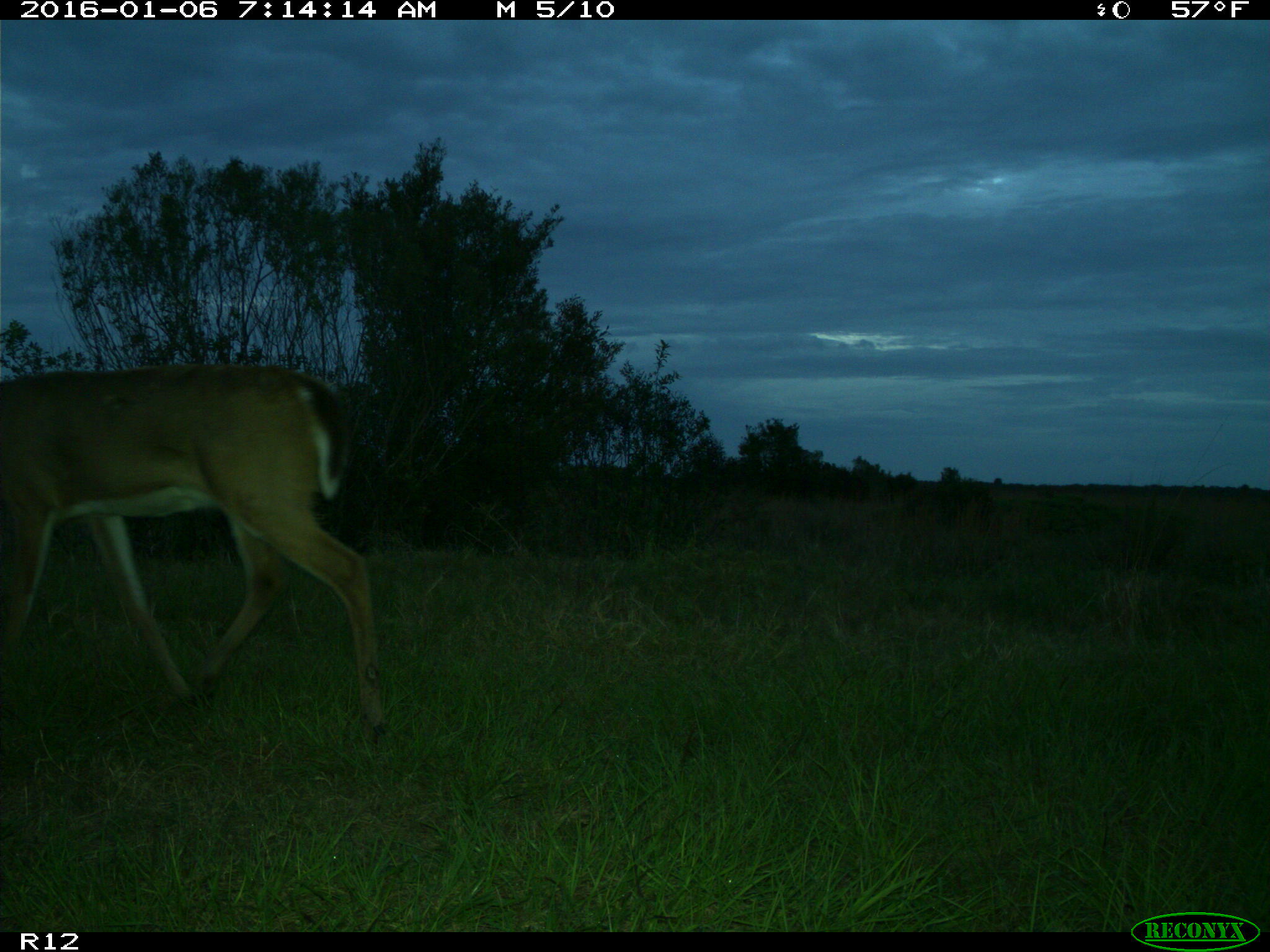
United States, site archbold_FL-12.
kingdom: Animalia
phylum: Chordata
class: Mammalia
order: Artiodactyla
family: Cervidae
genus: Odocoileus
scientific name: Odocoileus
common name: deer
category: unidentified deer